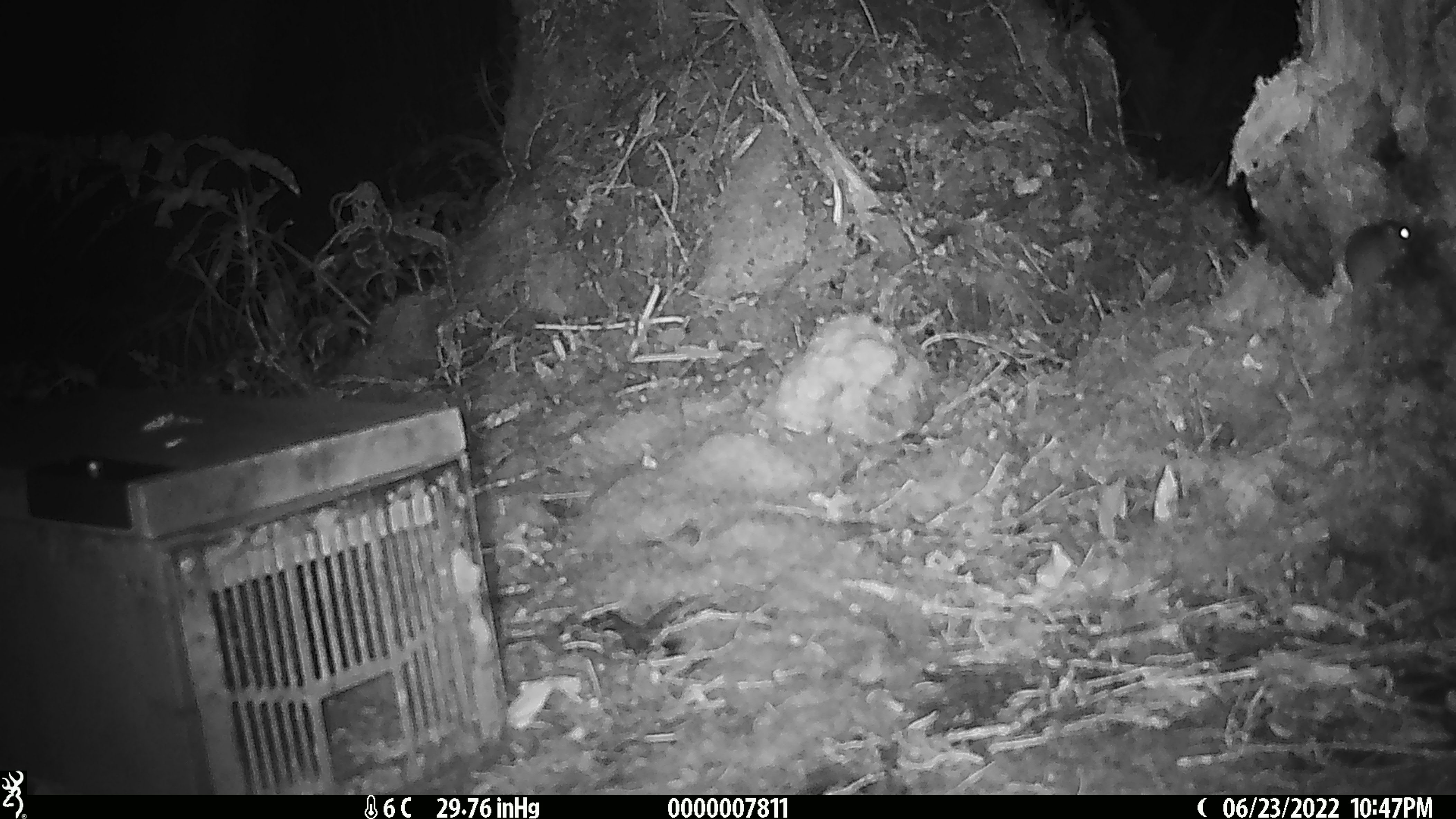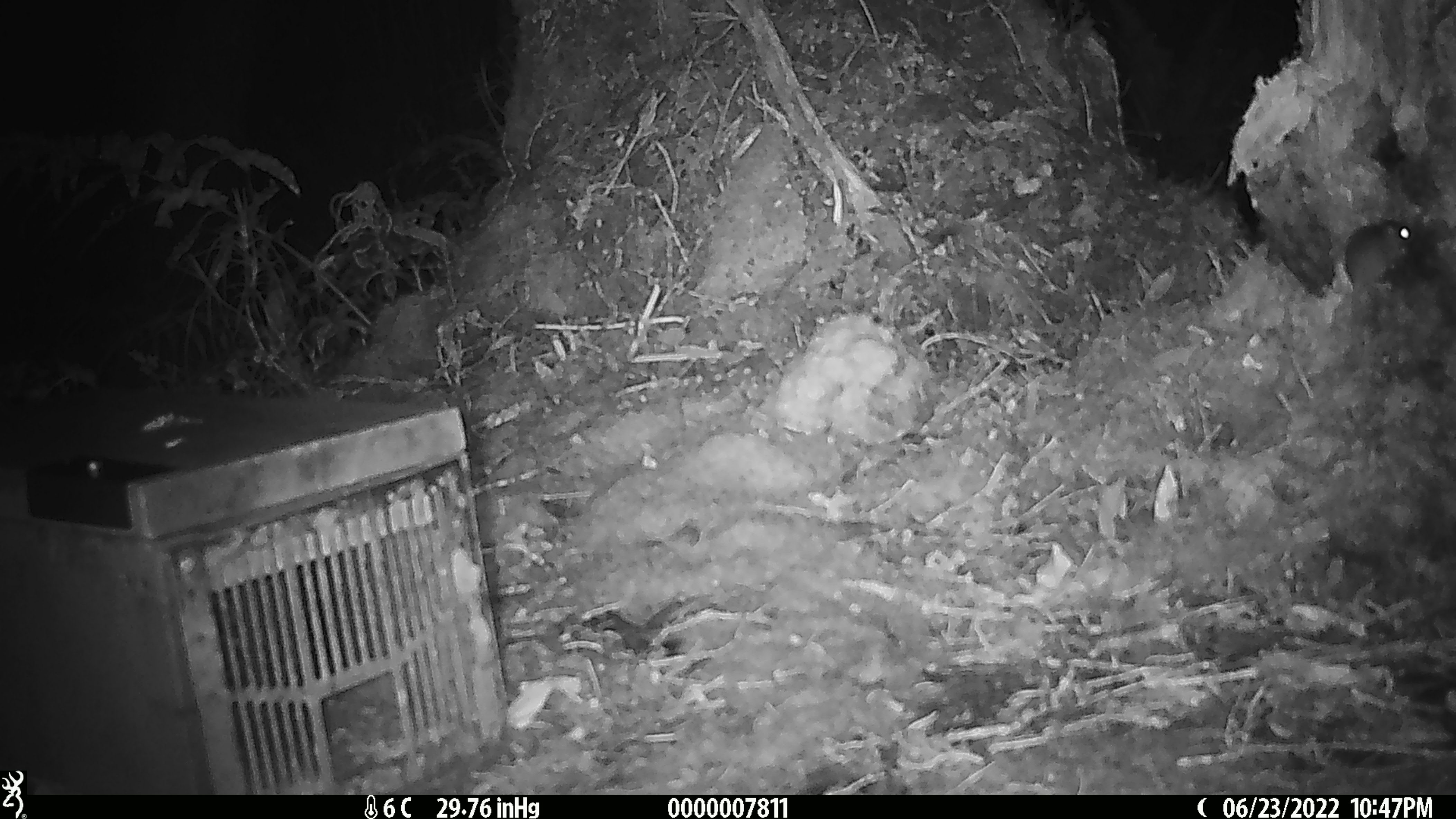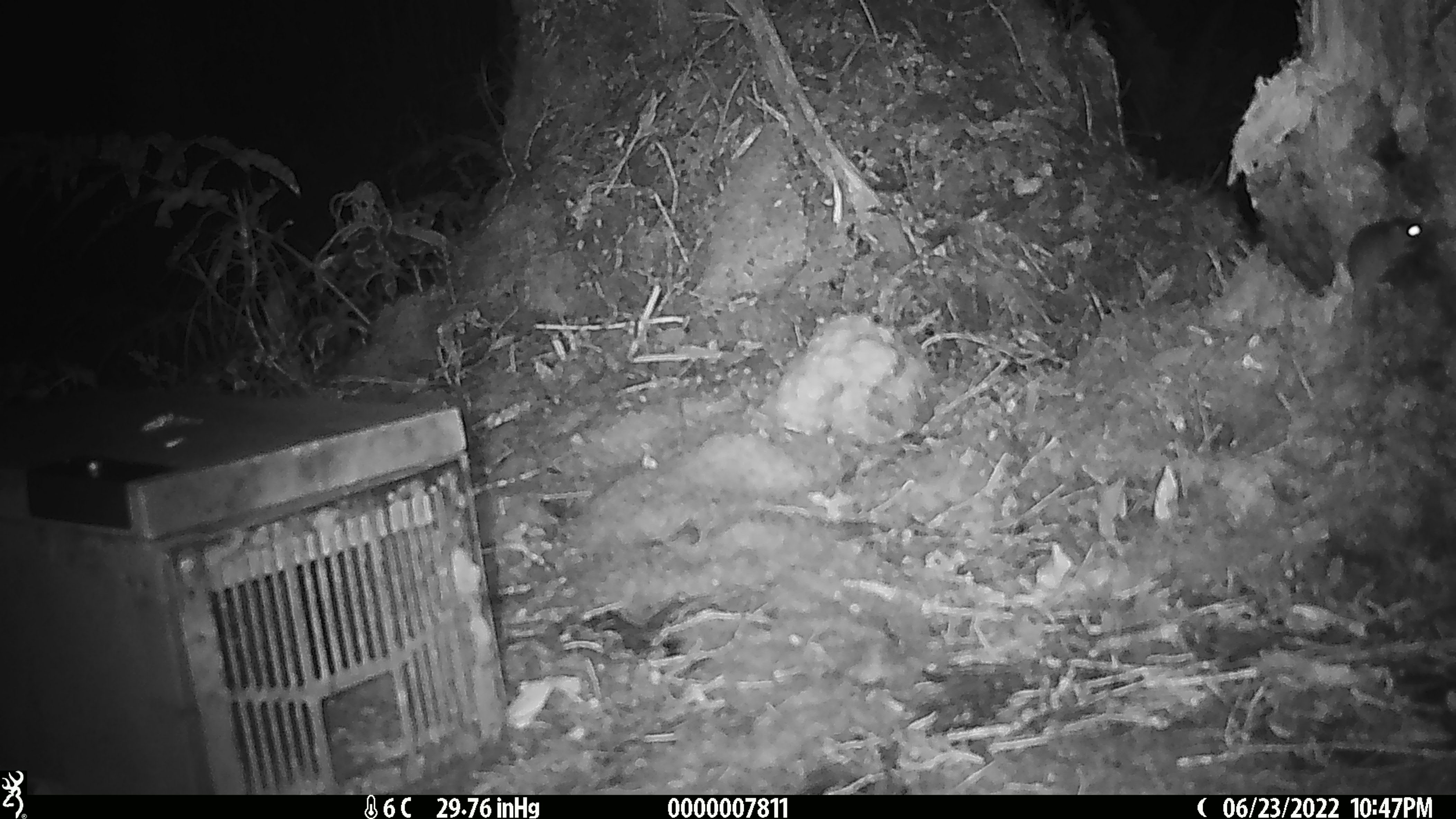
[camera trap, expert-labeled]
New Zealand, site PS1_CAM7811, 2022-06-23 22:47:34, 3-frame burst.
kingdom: Animalia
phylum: Chordata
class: Mammalia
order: Rodentia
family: Muridae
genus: Mus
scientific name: Mus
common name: mouse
Mouse (Mus).